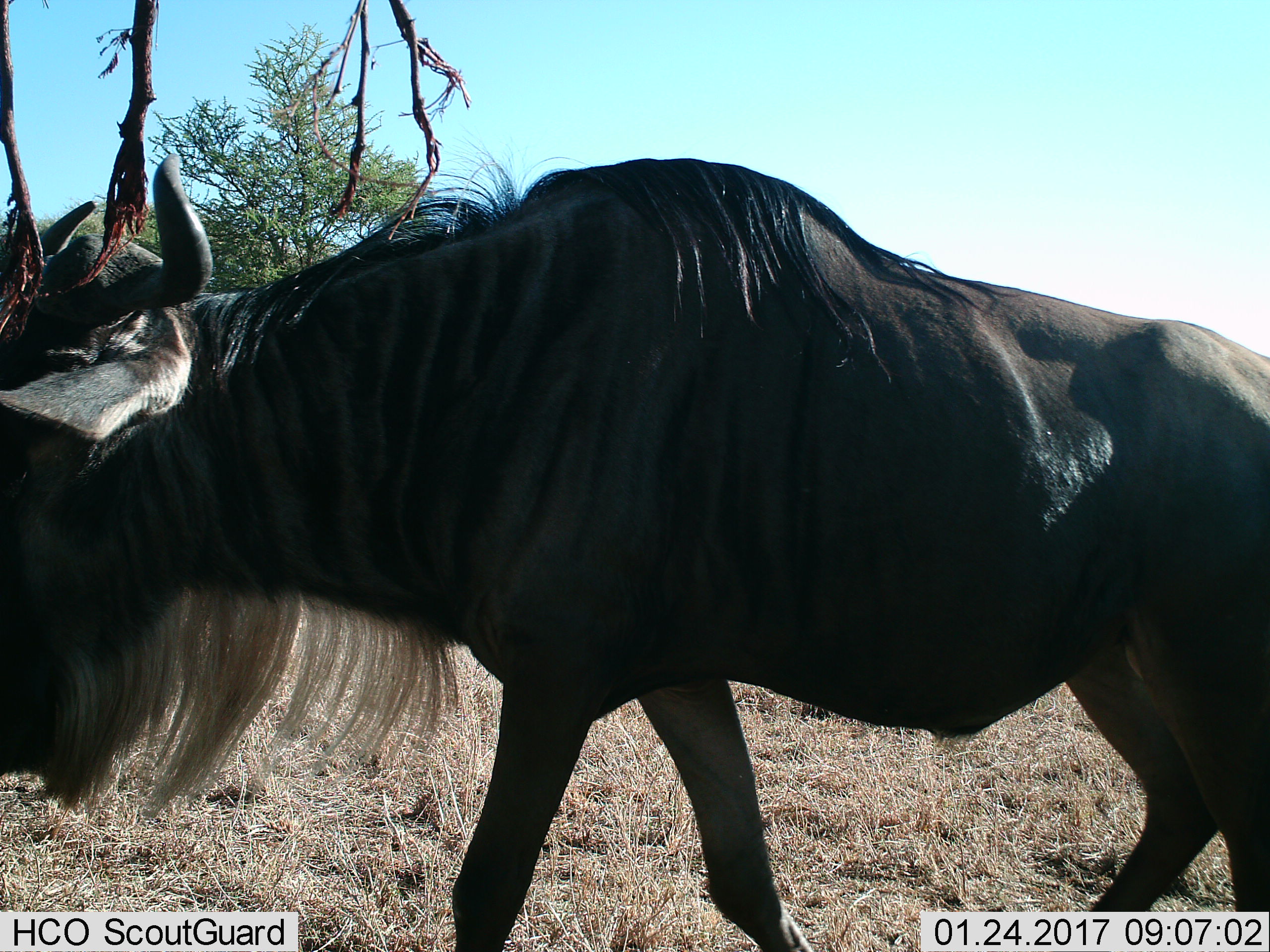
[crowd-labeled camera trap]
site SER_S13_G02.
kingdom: Animalia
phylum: Chordata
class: Mammalia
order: Artiodactyla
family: Bovidae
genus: Connochaetes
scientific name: Connochaetes taurinus taurinus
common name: blue wildebeest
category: wildebeestblue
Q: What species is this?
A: Wildebeestblue (blue wildebeest) (Connochaetes taurinus taurinus).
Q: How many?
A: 1.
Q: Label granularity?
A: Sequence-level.